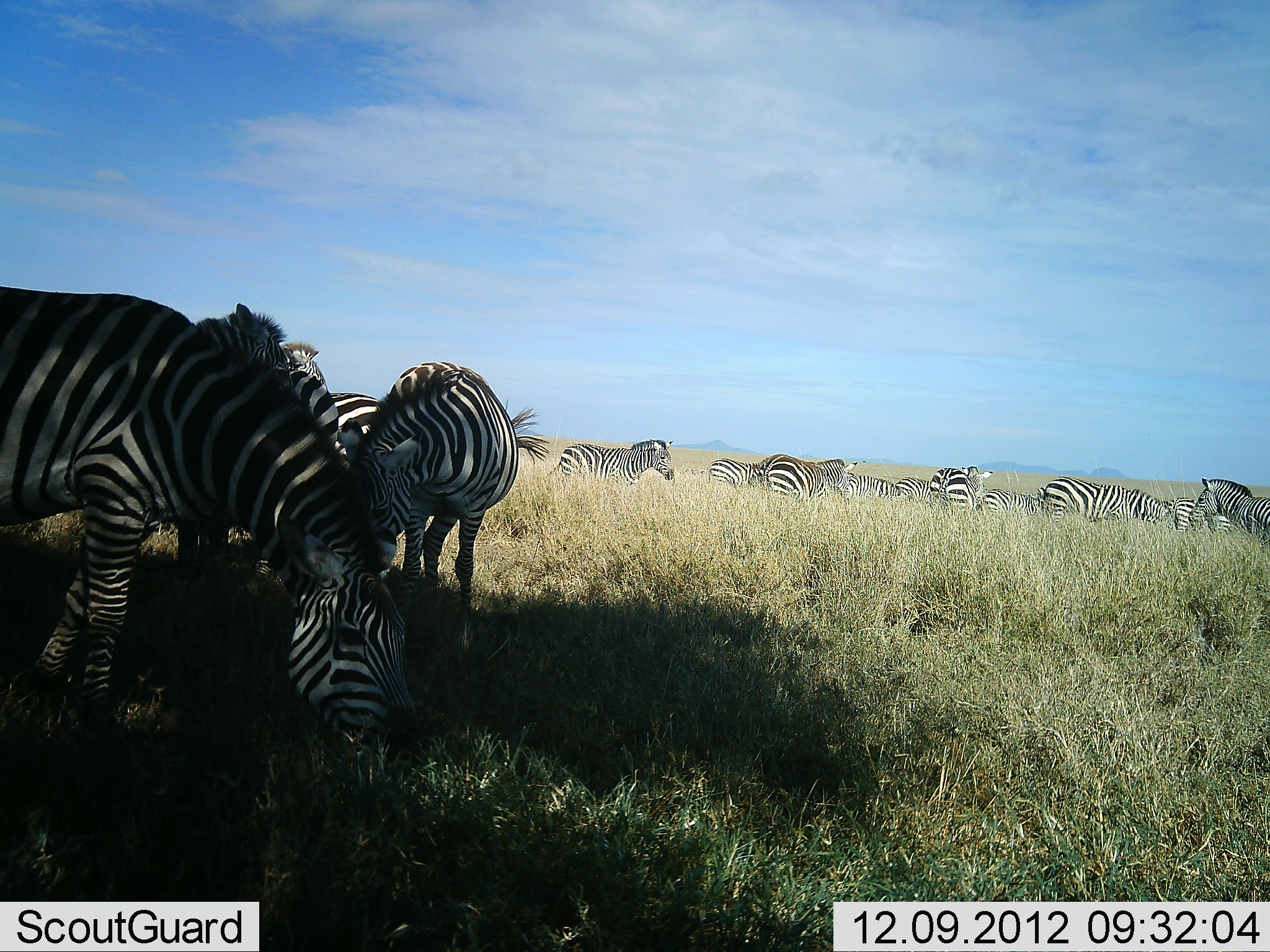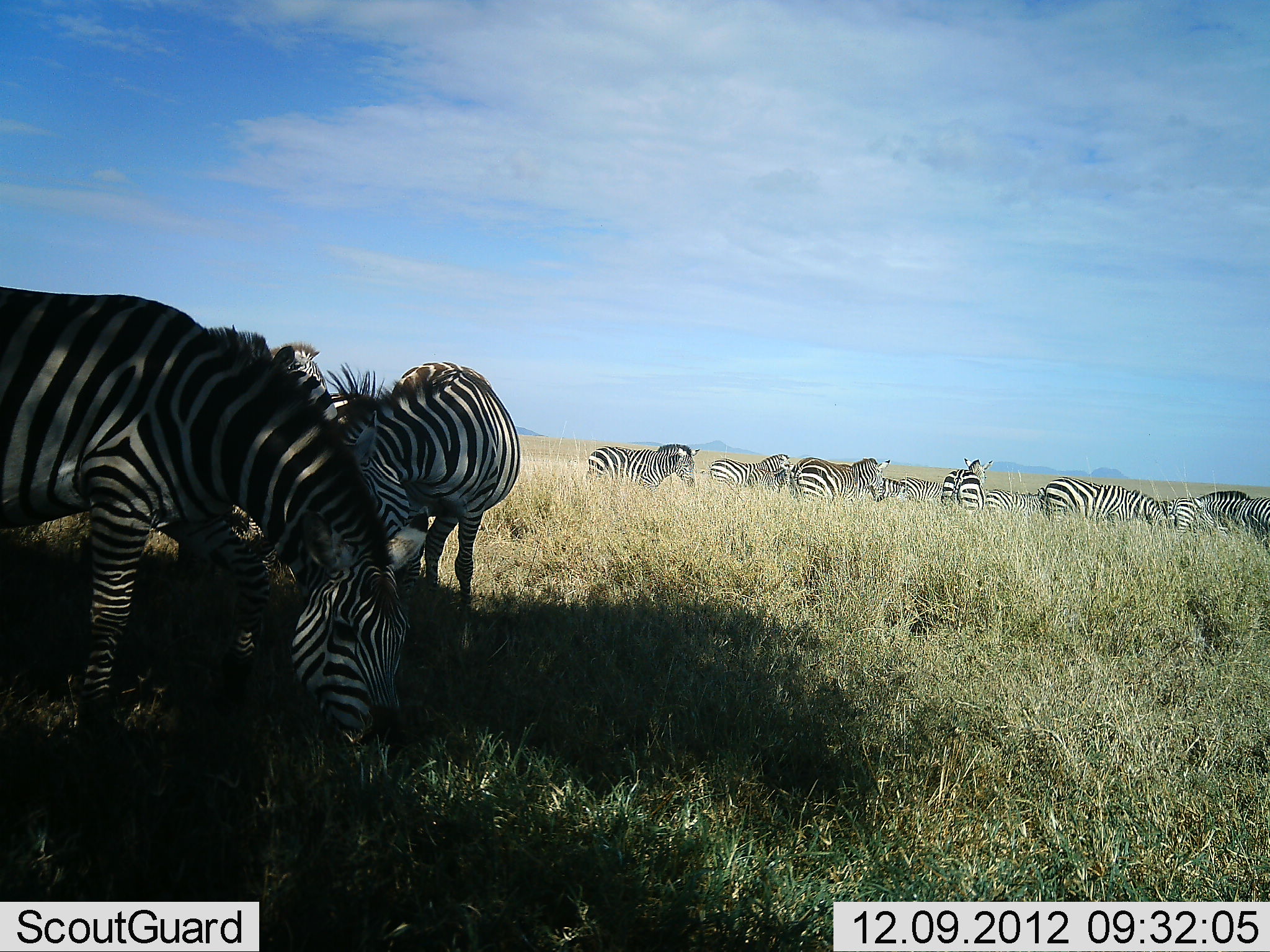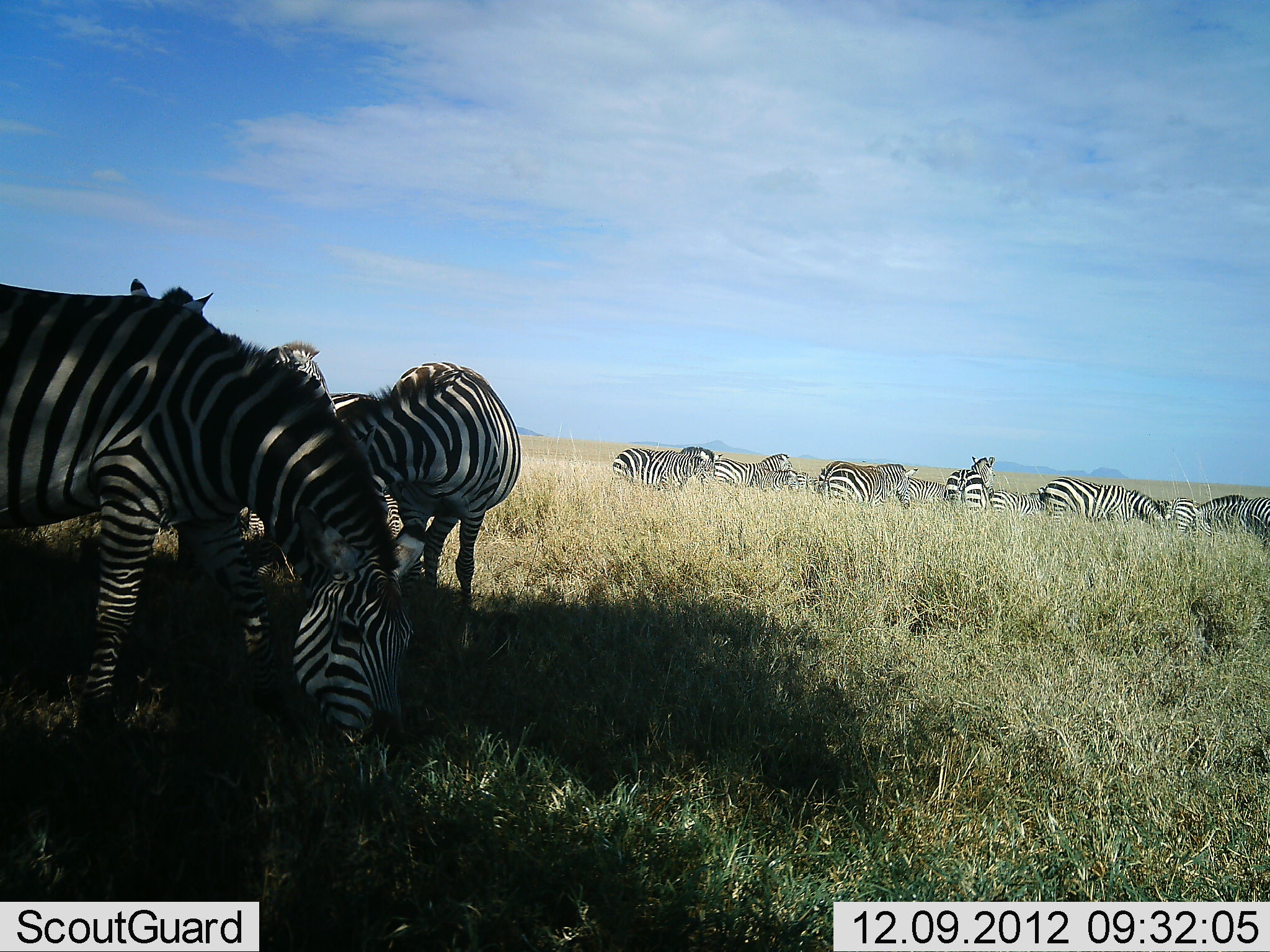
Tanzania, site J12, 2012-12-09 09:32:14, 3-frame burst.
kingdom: Animalia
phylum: Chordata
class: Mammalia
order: Perissodactyla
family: Equidae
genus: Equus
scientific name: Equus quagga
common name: plains zebra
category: zebra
Zebra (plains zebra) (Equus quagga), count 11-50. Behavior (volunteer vote fractions): standing 50%, resting 0%, moving 80%, interacting 10%. Young present (vote fraction): 0%. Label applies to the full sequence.